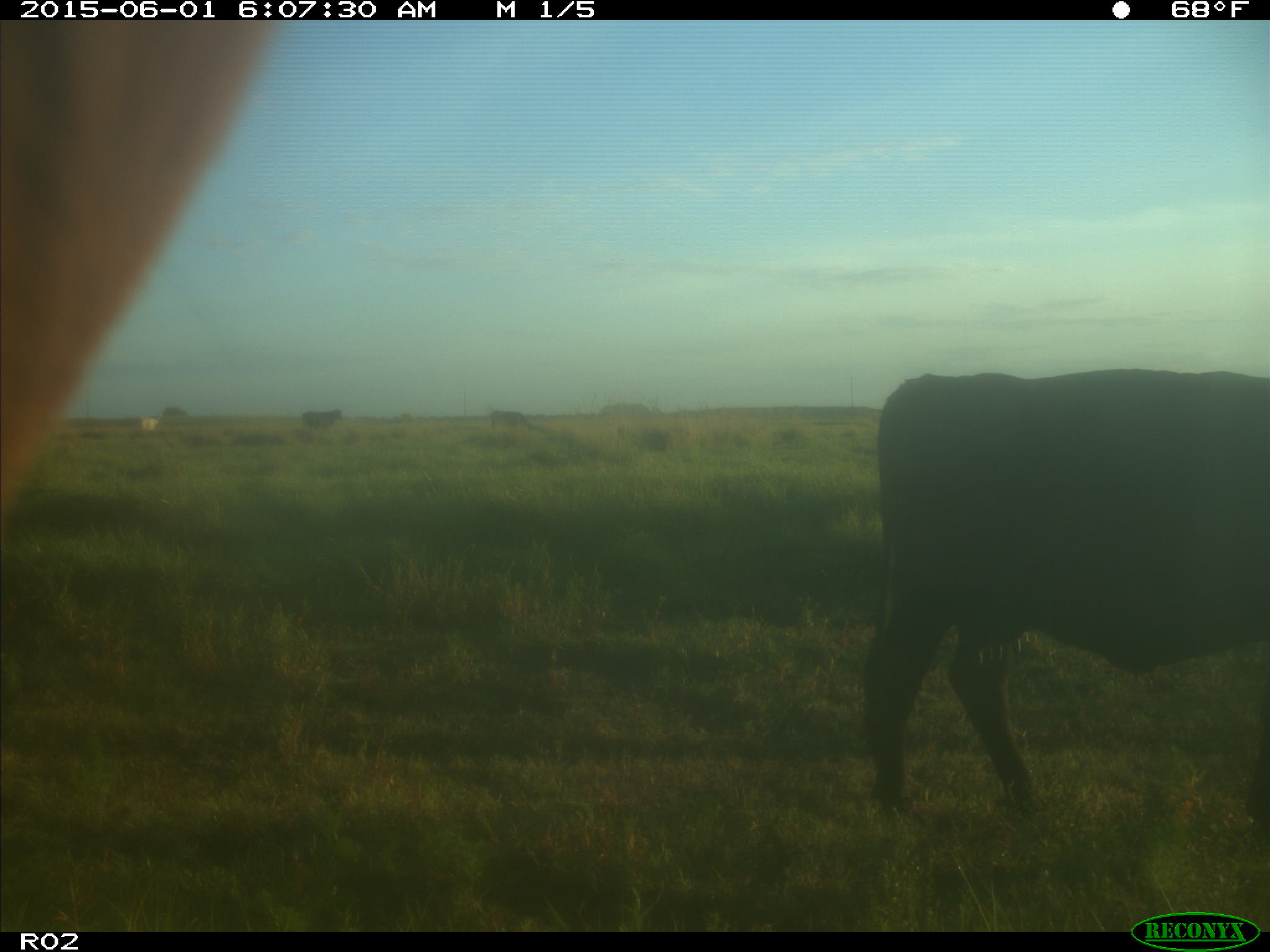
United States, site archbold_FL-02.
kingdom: Animalia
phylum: Chordata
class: Mammalia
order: Artiodactyla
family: Bovidae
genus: Bos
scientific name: Bos taurus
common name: domestic cow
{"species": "Bos taurus (domestic cow)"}